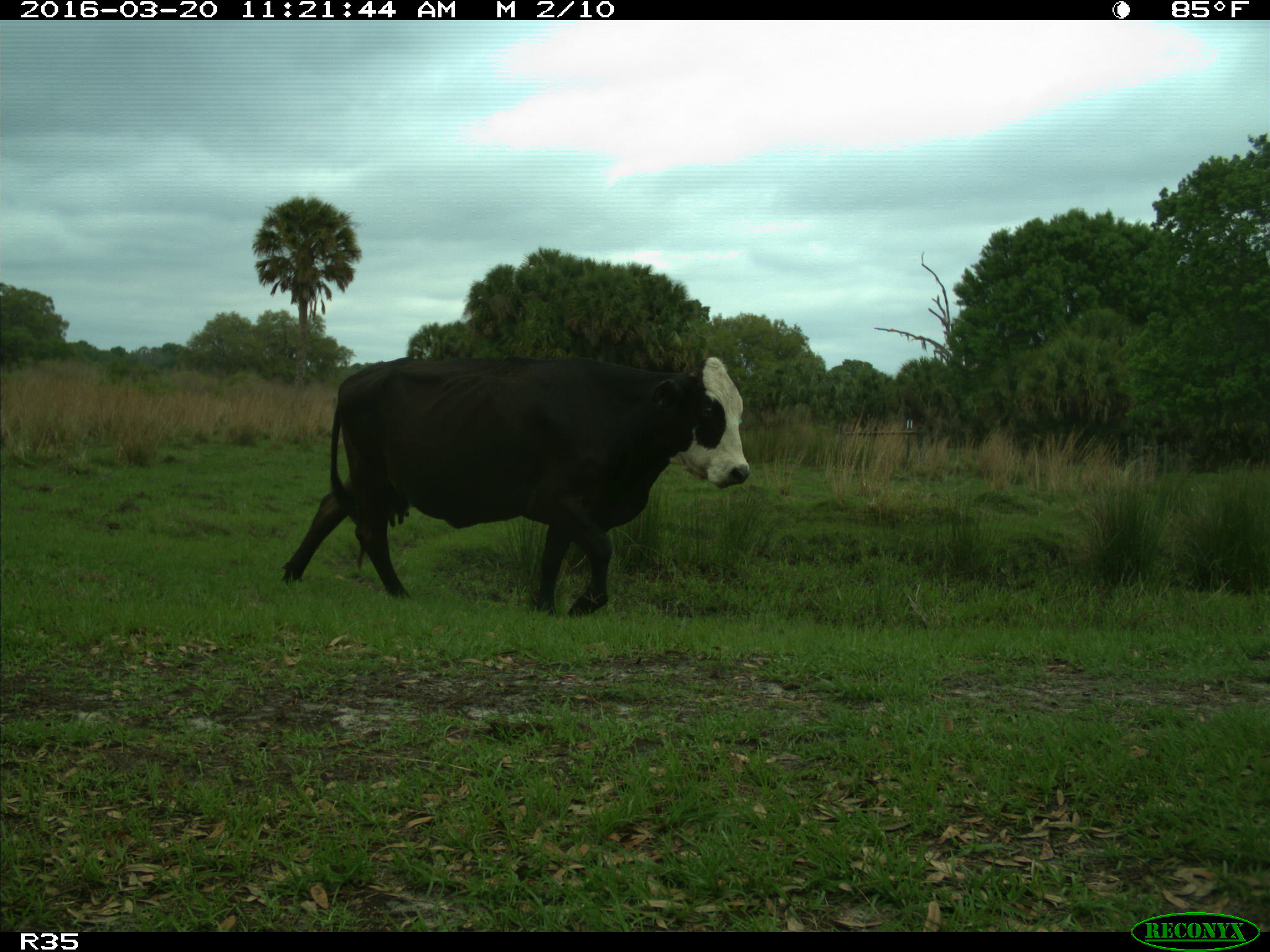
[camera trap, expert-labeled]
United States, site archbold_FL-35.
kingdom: Animalia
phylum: Chordata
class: Mammalia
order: Artiodactyla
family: Bovidae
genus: Bos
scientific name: Bos taurus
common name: domestic cow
Bos taurus (domestic cow).